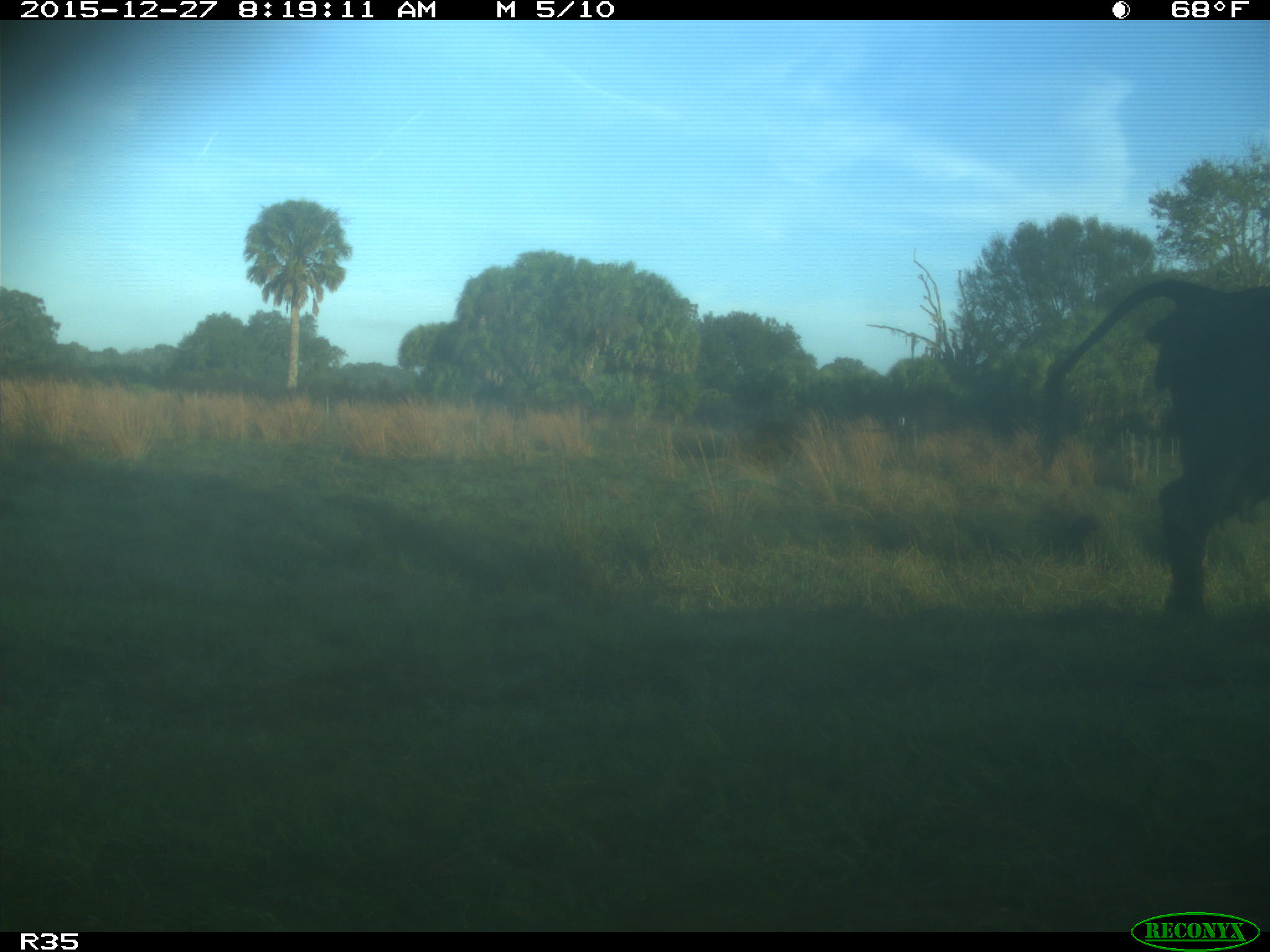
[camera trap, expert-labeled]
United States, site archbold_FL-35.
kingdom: Animalia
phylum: Chordata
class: Mammalia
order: Artiodactyla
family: Bovidae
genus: Bos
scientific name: Bos taurus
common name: domestic cow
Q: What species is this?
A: Bos taurus (domestic cow).